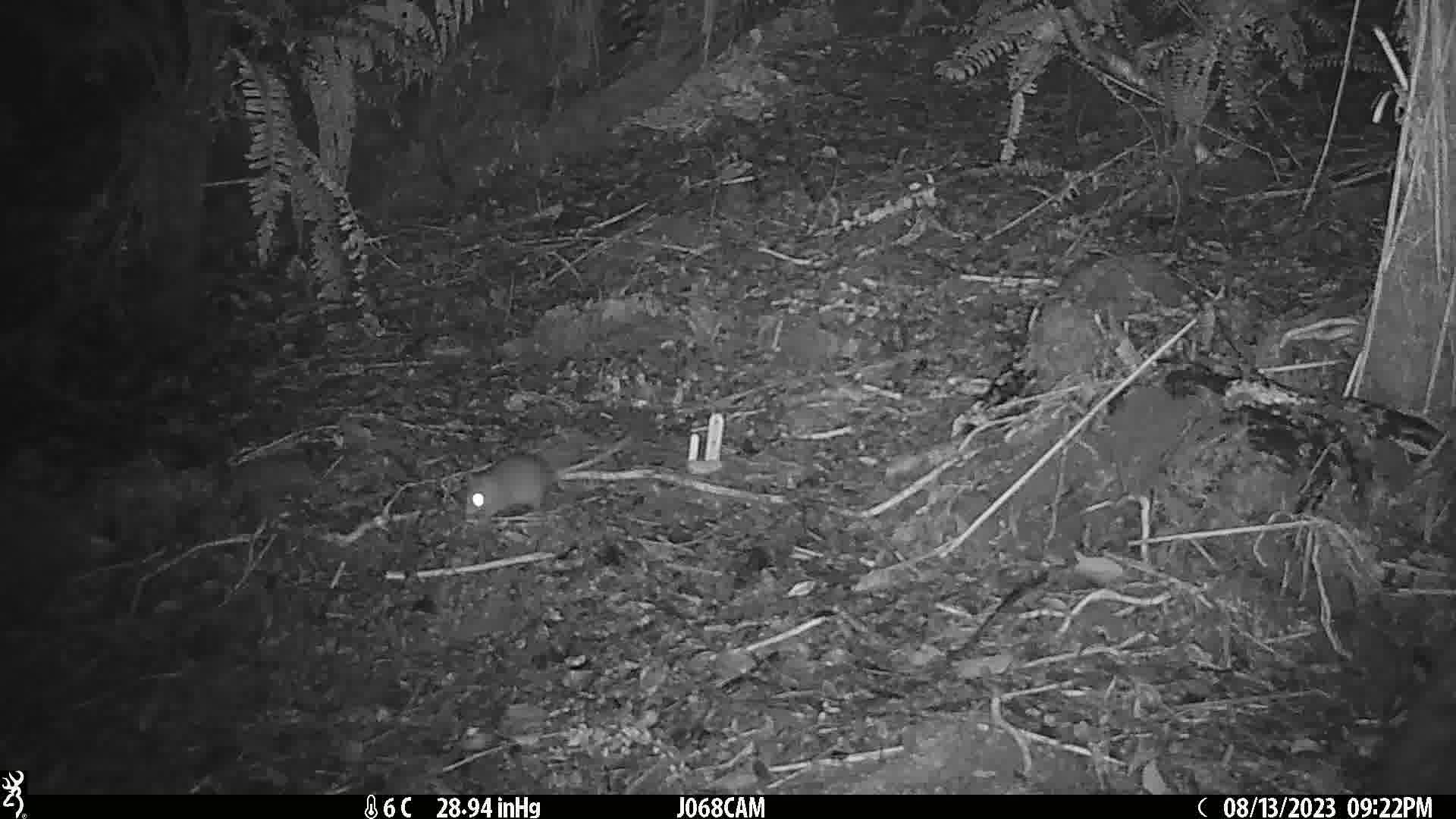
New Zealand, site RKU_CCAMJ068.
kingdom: Animalia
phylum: Chordata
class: Mammalia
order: Rodentia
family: Muridae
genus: Rattus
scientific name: Rattus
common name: rat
Rat (Rattus).